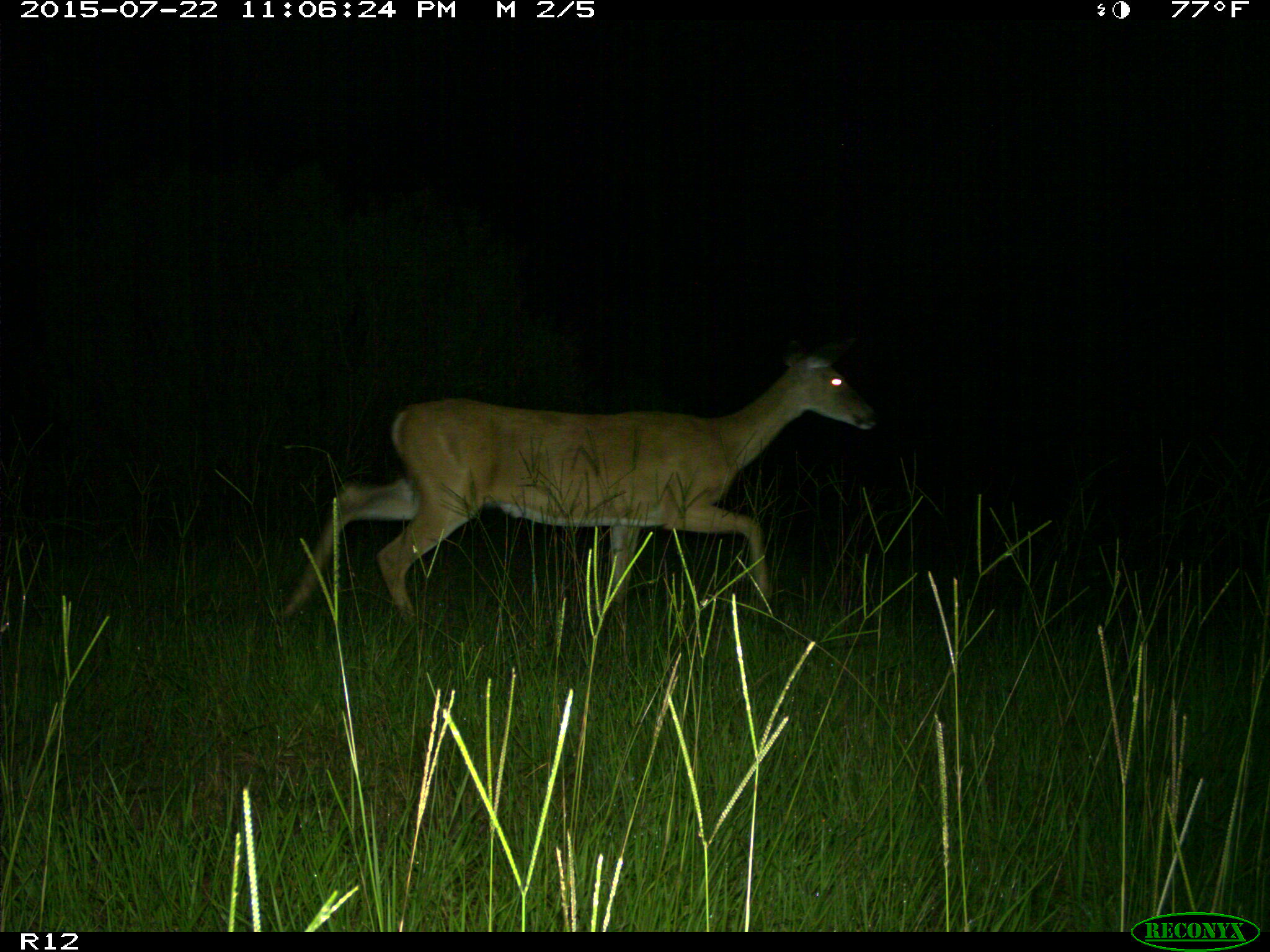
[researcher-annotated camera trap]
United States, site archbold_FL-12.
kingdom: Animalia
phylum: Chordata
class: Mammalia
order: Artiodactyla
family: Cervidae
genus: Odocoileus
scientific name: Odocoileus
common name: deer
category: unidentified deer